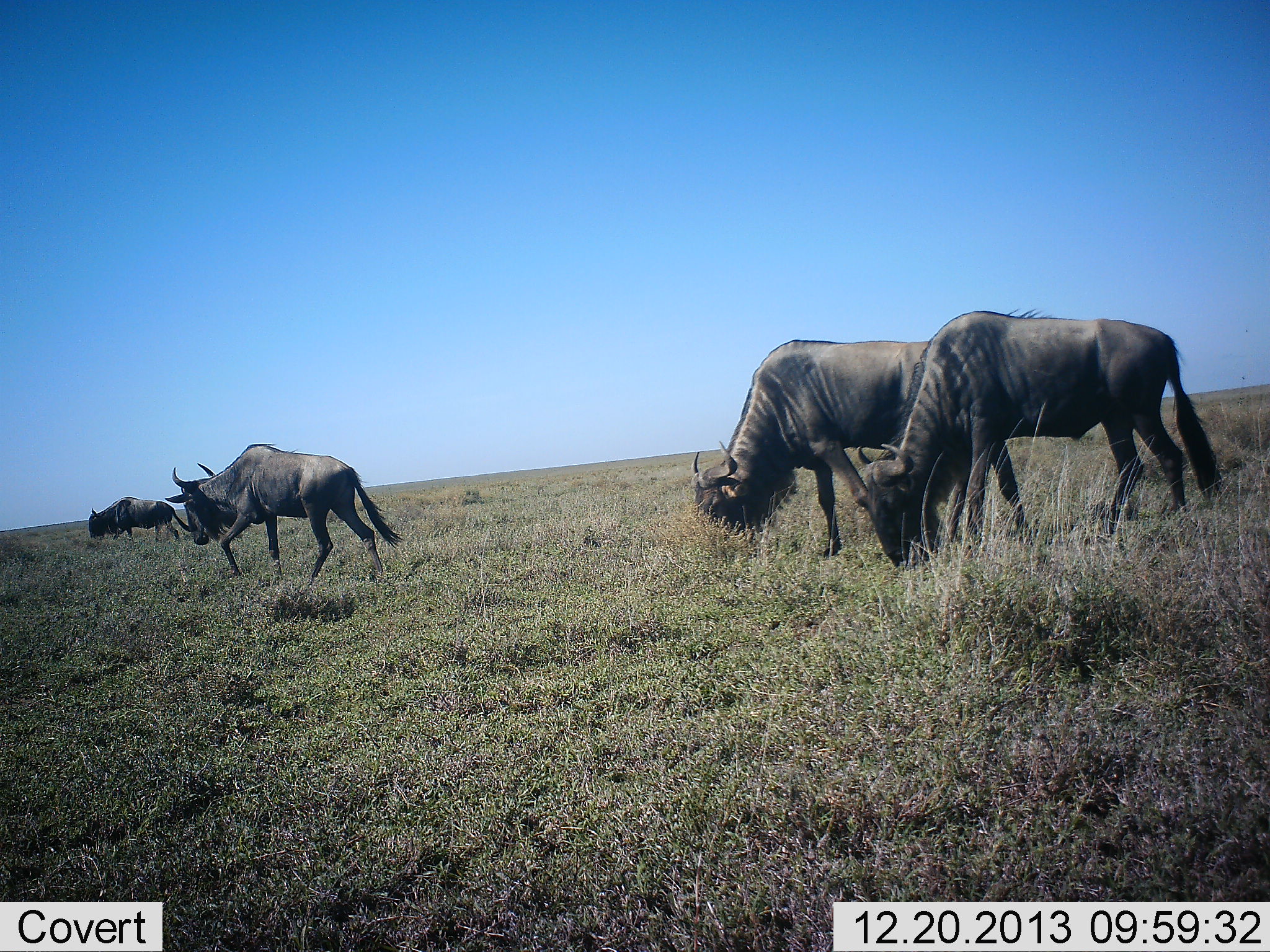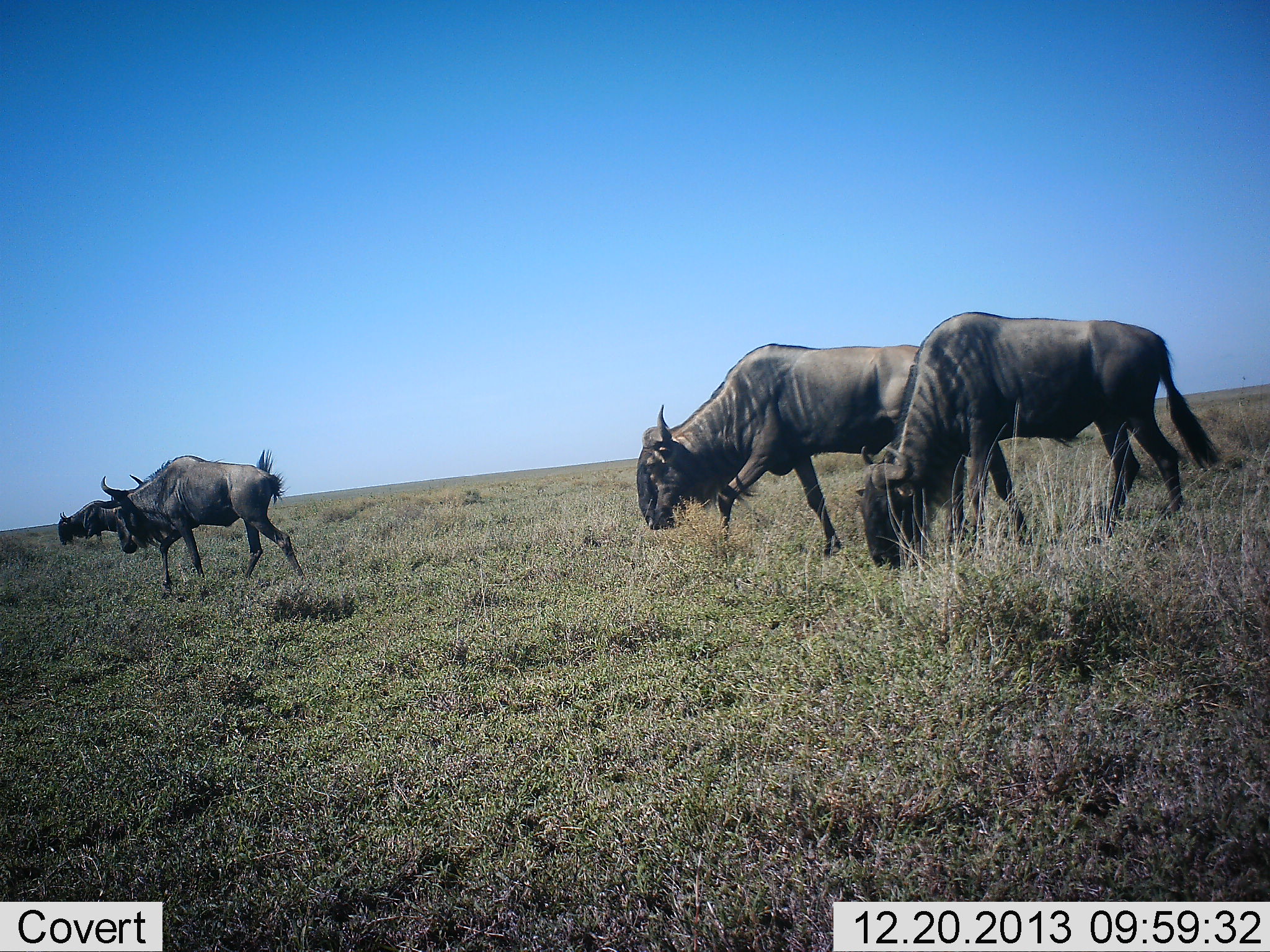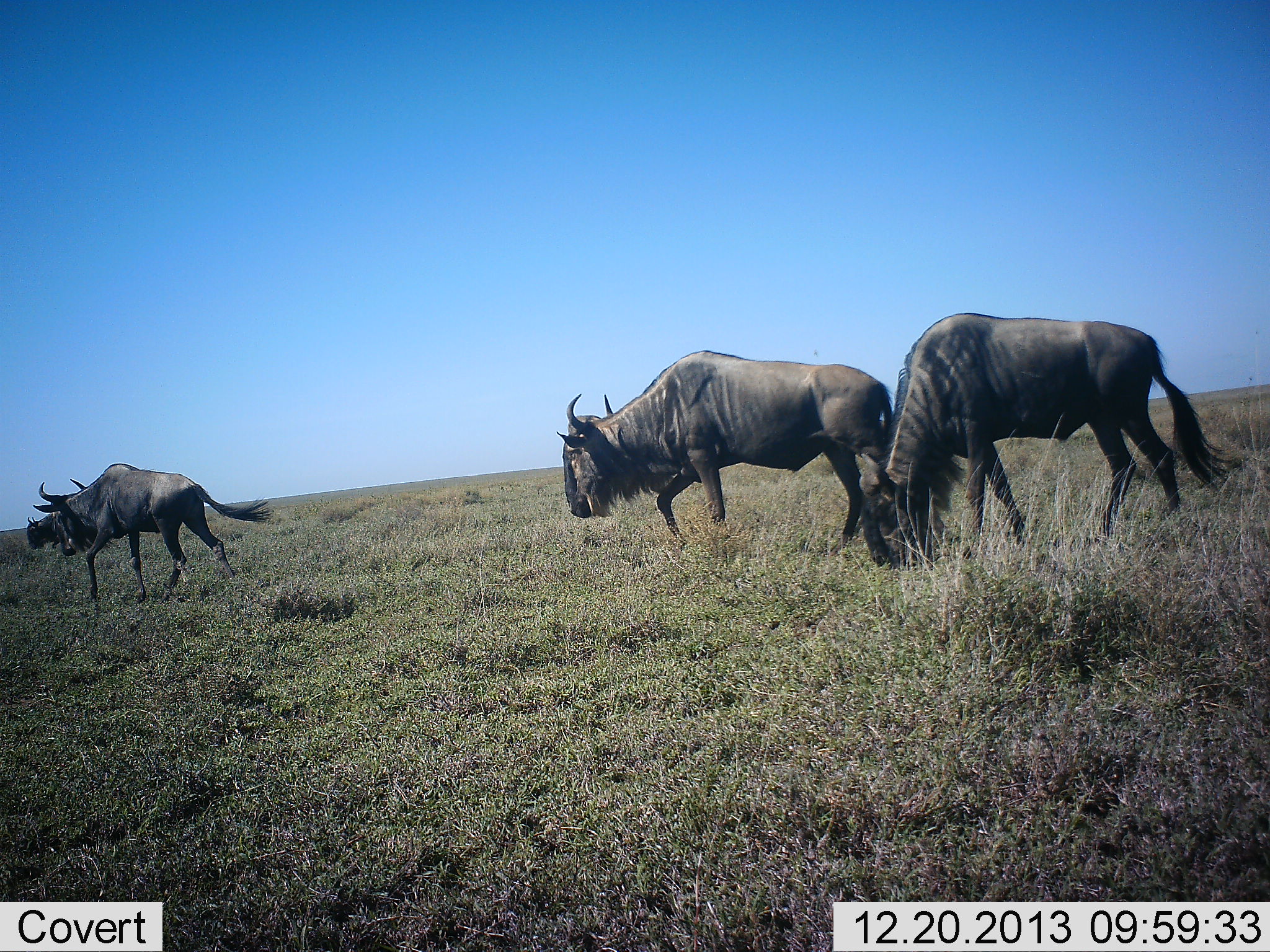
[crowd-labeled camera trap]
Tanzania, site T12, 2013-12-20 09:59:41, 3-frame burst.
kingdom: Animalia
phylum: Chordata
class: Mammalia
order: Artiodactyla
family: Bovidae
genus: Connochaetes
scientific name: Connochaetes taurinus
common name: blue wildebeest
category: wildebeest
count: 4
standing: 25%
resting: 0%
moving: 77%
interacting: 3%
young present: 0%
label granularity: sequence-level